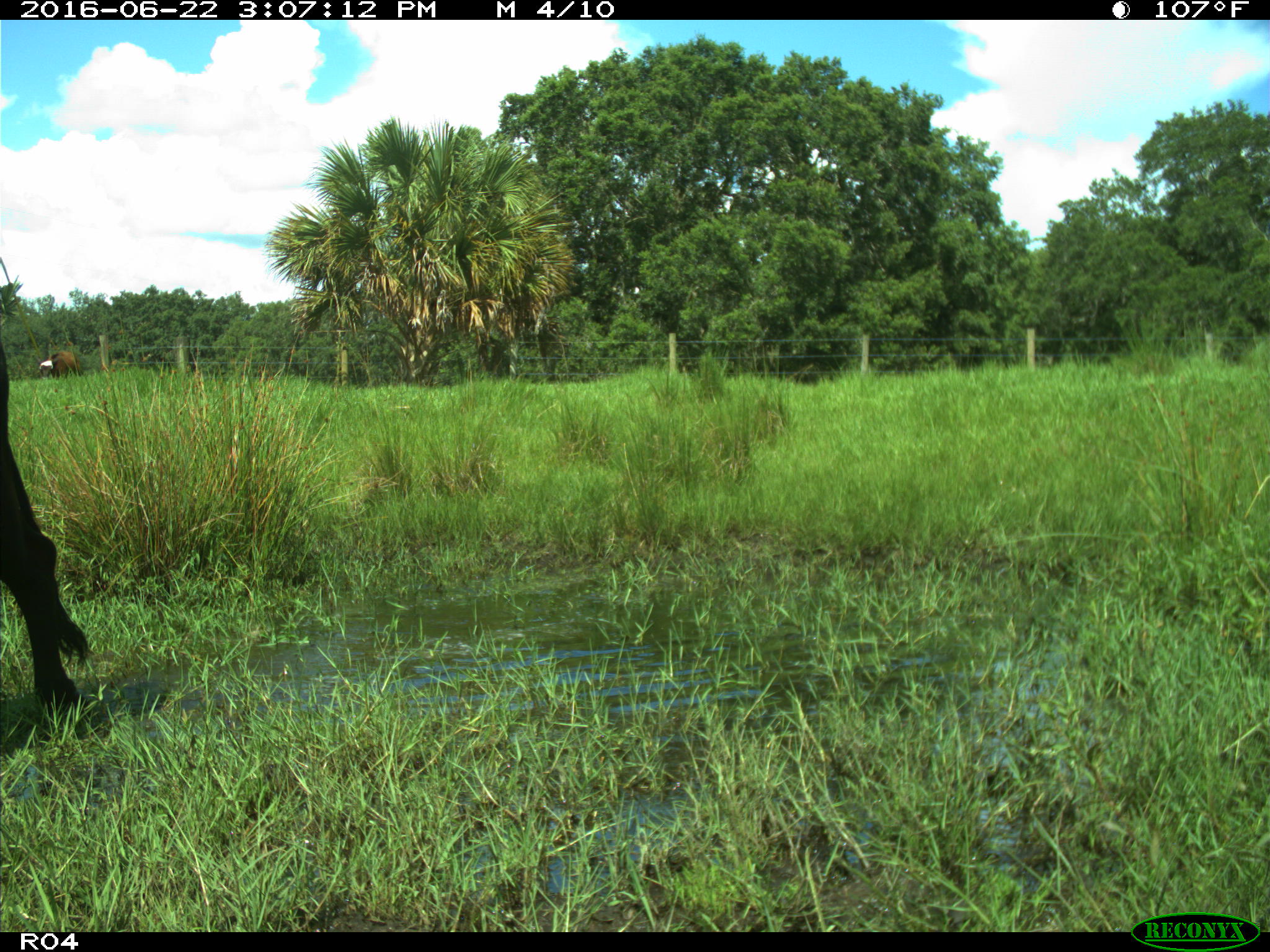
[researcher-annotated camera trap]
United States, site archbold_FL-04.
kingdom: Animalia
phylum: Chordata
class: Mammalia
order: Artiodactyla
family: Bovidae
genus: Bos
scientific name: Bos taurus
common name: domestic cow